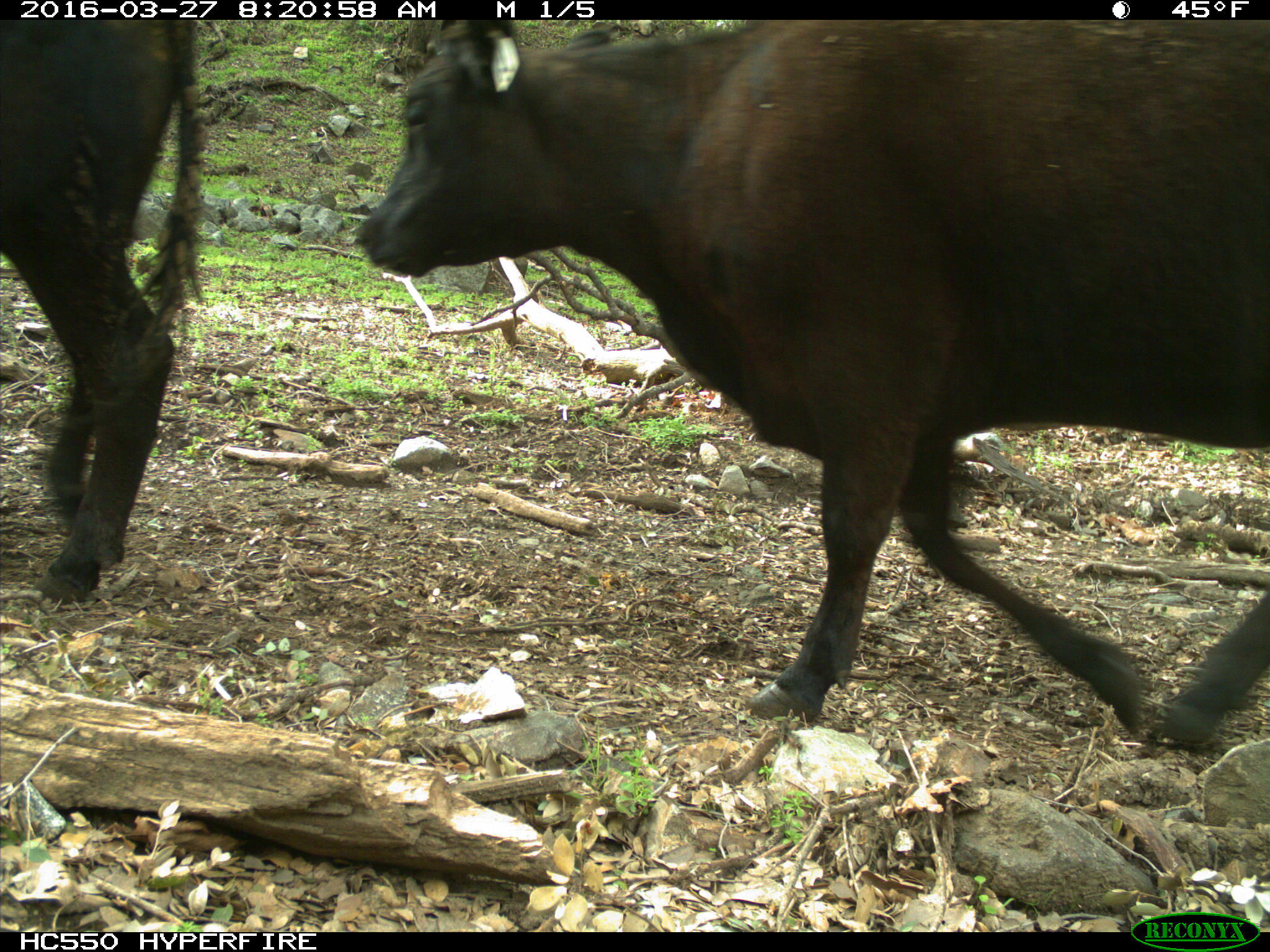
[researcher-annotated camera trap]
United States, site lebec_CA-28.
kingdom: Animalia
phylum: Chordata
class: Mammalia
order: Artiodactyla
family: Bovidae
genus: Bos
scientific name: Bos taurus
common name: domestic cow